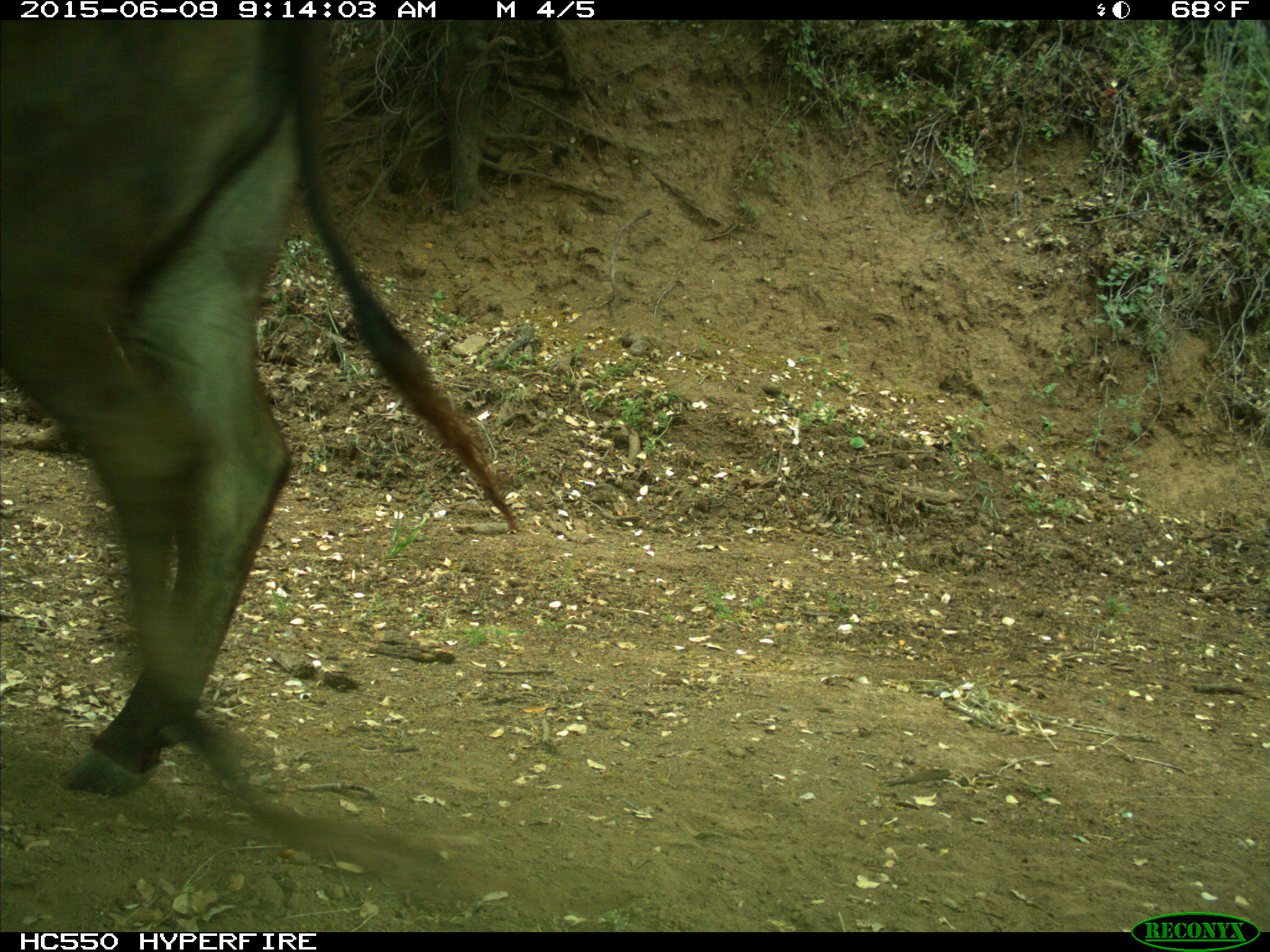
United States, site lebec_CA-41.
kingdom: Animalia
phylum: Chordata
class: Mammalia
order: Artiodactyla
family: Bovidae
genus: Bos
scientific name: Bos taurus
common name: domestic cow